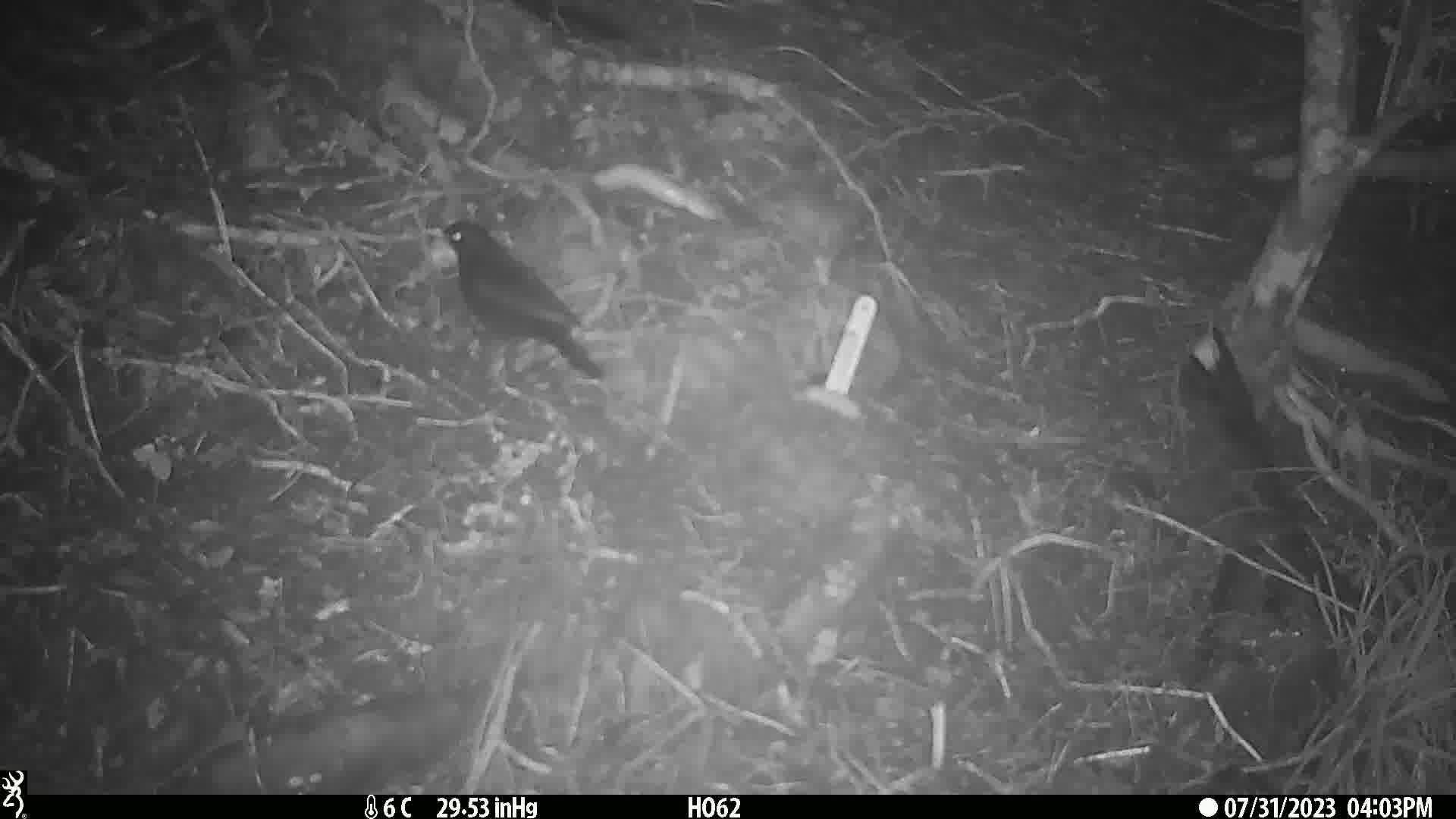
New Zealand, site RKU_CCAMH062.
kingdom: Animalia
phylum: Chordata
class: Aves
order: Passeriformes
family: Turdidae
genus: Turdus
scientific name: Turdus merula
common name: eurasian blackbird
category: blackbird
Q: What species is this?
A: Blackbird (eurasian blackbird) (Turdus merula).